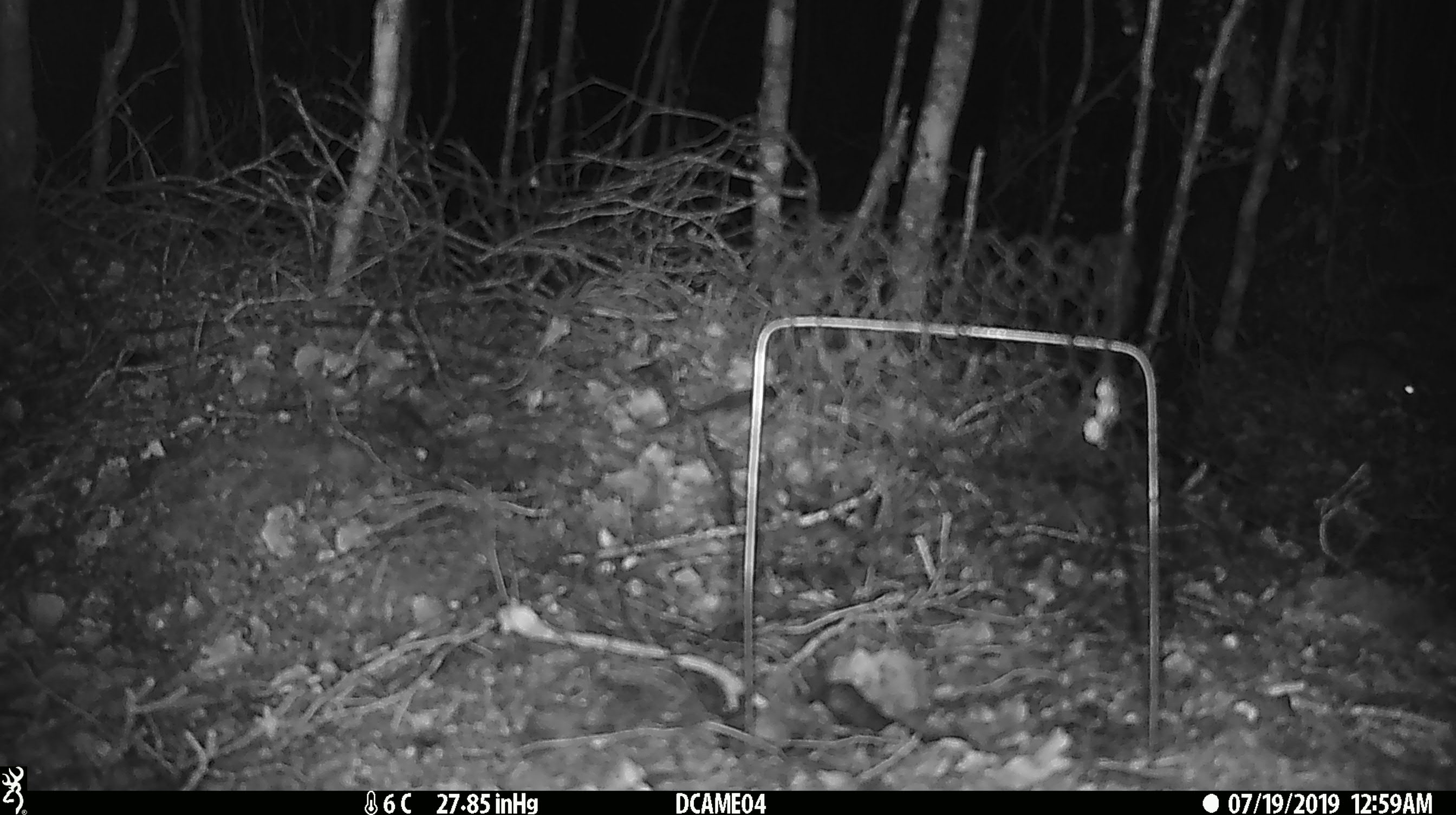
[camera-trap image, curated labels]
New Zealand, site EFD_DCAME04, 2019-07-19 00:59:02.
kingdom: Animalia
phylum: Chordata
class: Mammalia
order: Rodentia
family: Muridae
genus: Rattus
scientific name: Rattus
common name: rat